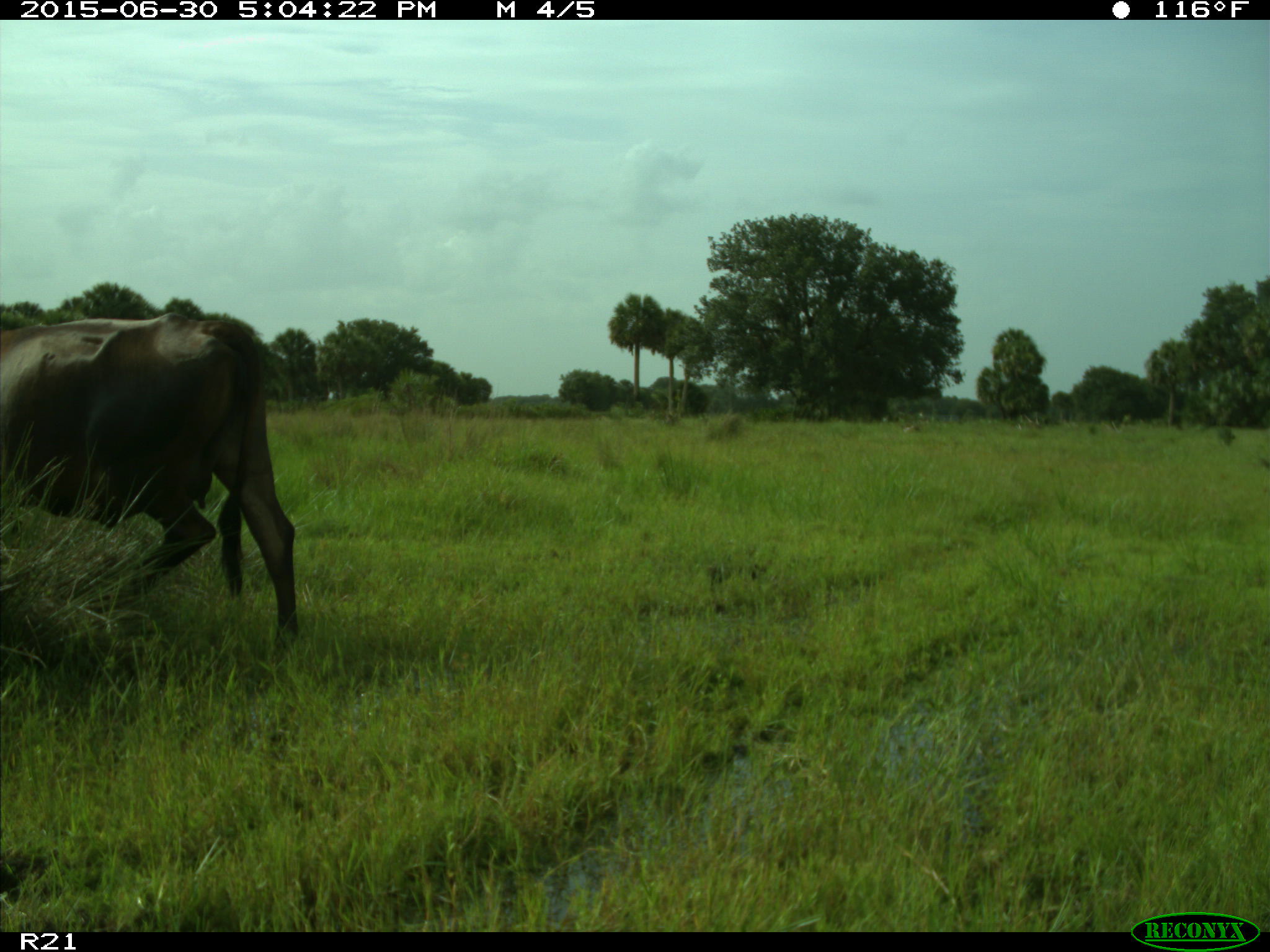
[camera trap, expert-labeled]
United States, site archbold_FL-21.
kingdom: Animalia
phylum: Chordata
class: Mammalia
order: Artiodactyla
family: Bovidae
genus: Bos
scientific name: Bos taurus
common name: domestic cow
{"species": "Bos taurus (domestic cow)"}